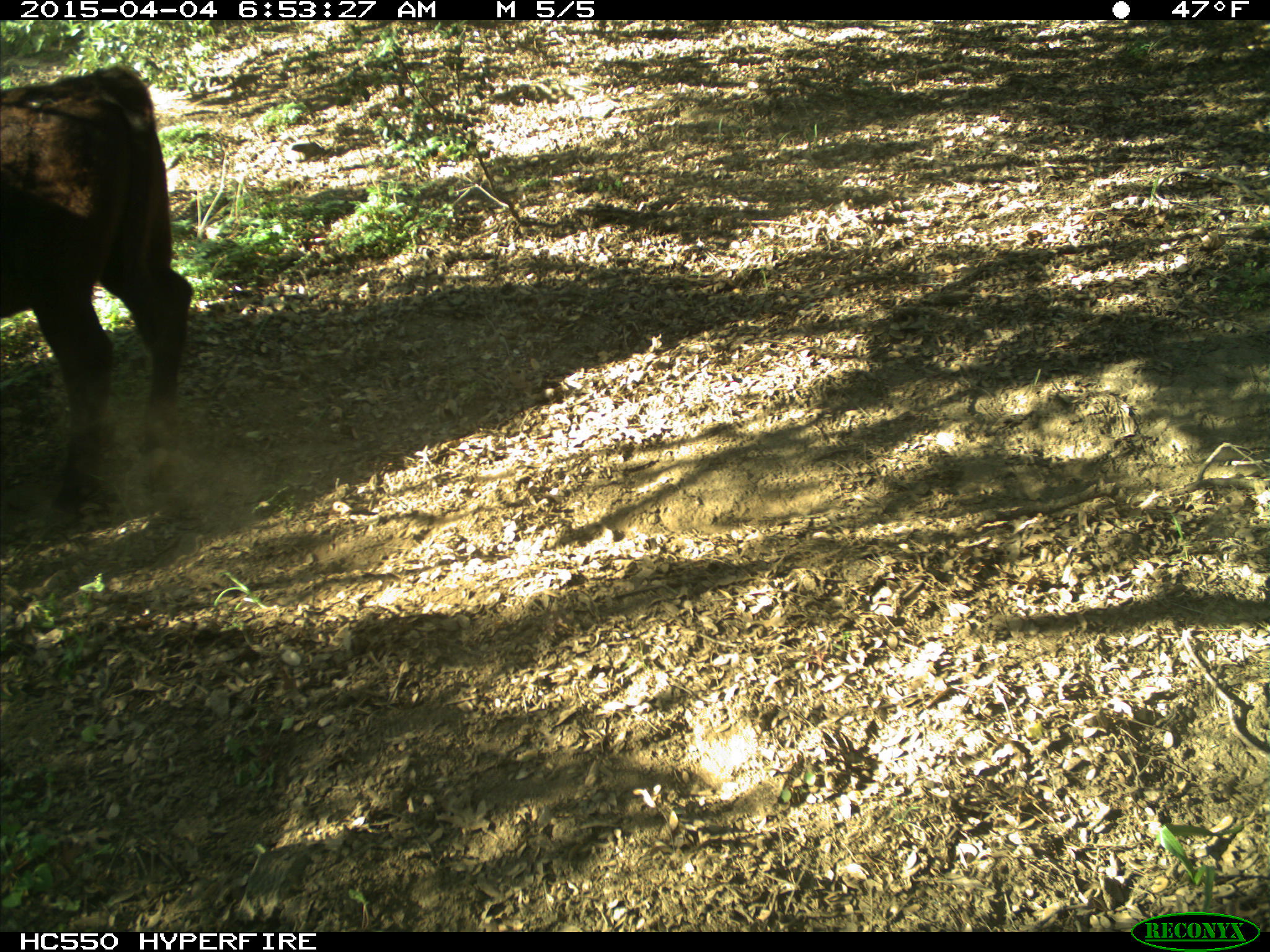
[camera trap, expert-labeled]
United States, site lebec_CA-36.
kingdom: Animalia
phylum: Chordata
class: Mammalia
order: Artiodactyla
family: Bovidae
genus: Bos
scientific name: Bos taurus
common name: domestic cow